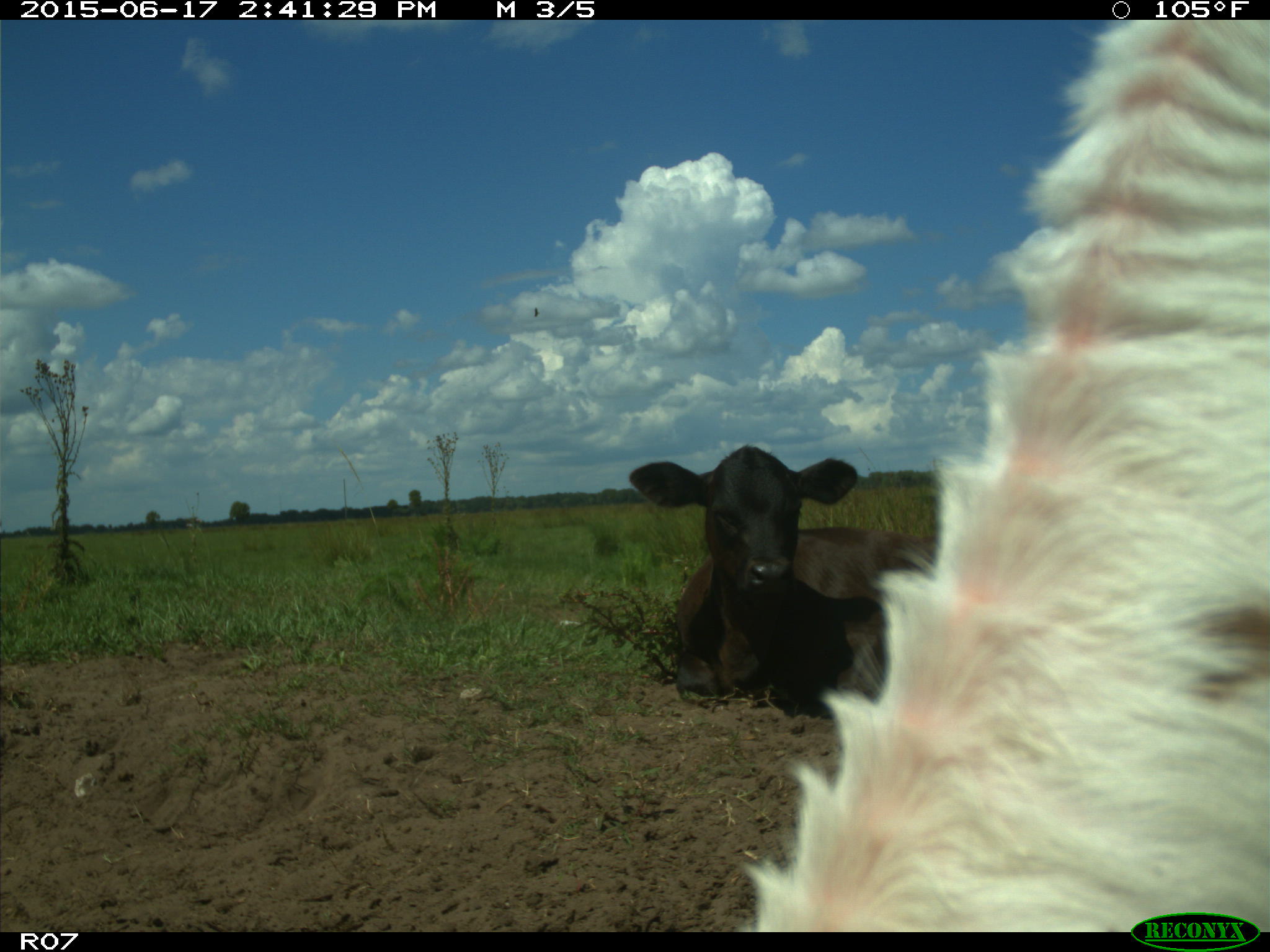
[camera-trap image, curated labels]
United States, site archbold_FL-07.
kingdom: Animalia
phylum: Chordata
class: Mammalia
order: Artiodactyla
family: Bovidae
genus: Bos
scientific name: Bos taurus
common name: domestic cow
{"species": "Bos taurus (domestic cow)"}